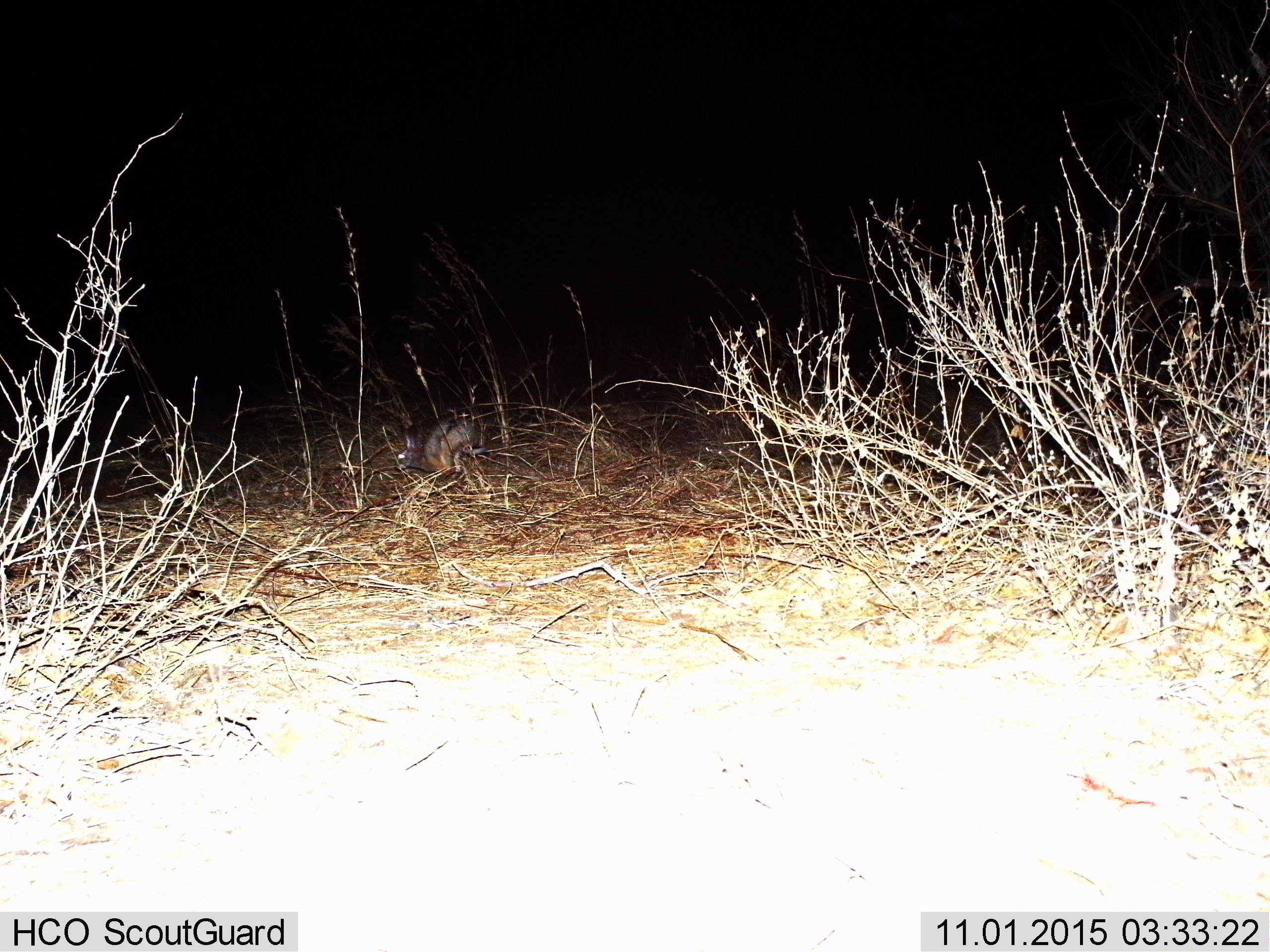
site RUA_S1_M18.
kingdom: Animalia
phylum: Chordata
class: Mammalia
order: Lagomorpha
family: Leporidae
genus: Lepus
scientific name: Lepus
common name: hare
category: hareunknown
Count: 1.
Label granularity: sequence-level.